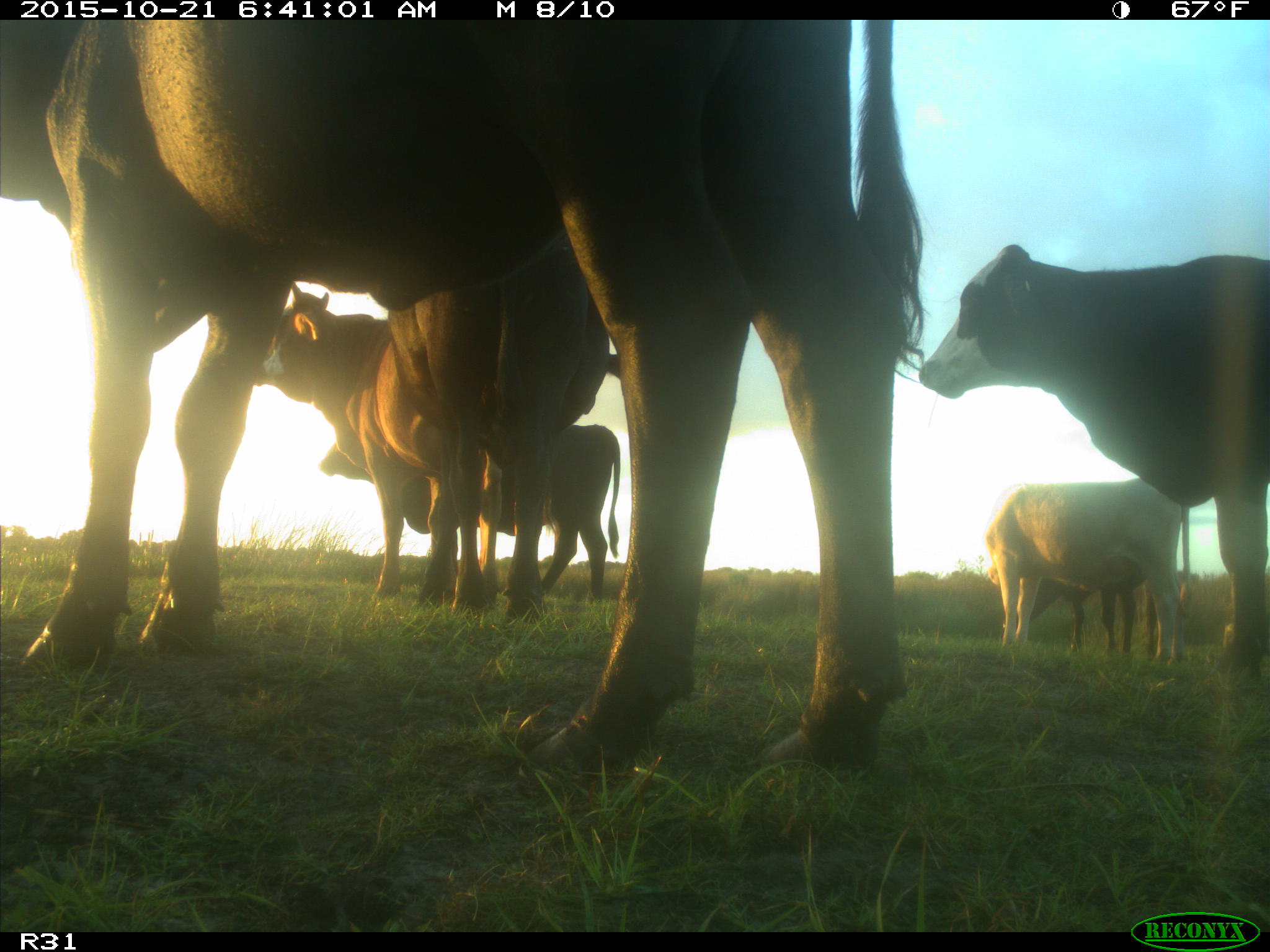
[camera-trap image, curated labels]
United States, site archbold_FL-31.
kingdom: Animalia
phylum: Chordata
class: Mammalia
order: Artiodactyla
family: Bovidae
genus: Bos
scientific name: Bos taurus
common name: domestic cow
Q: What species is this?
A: Bos taurus (domestic cow).